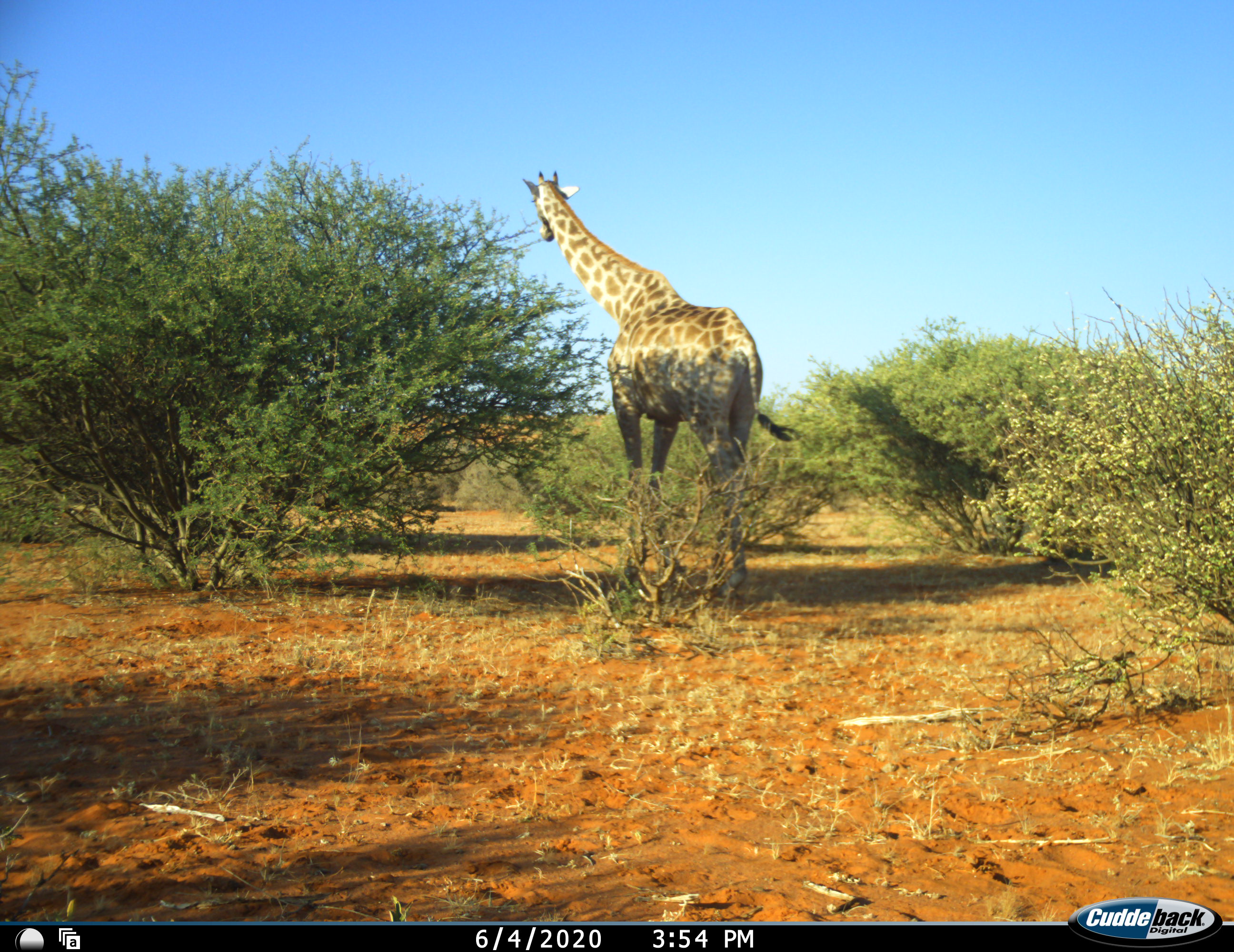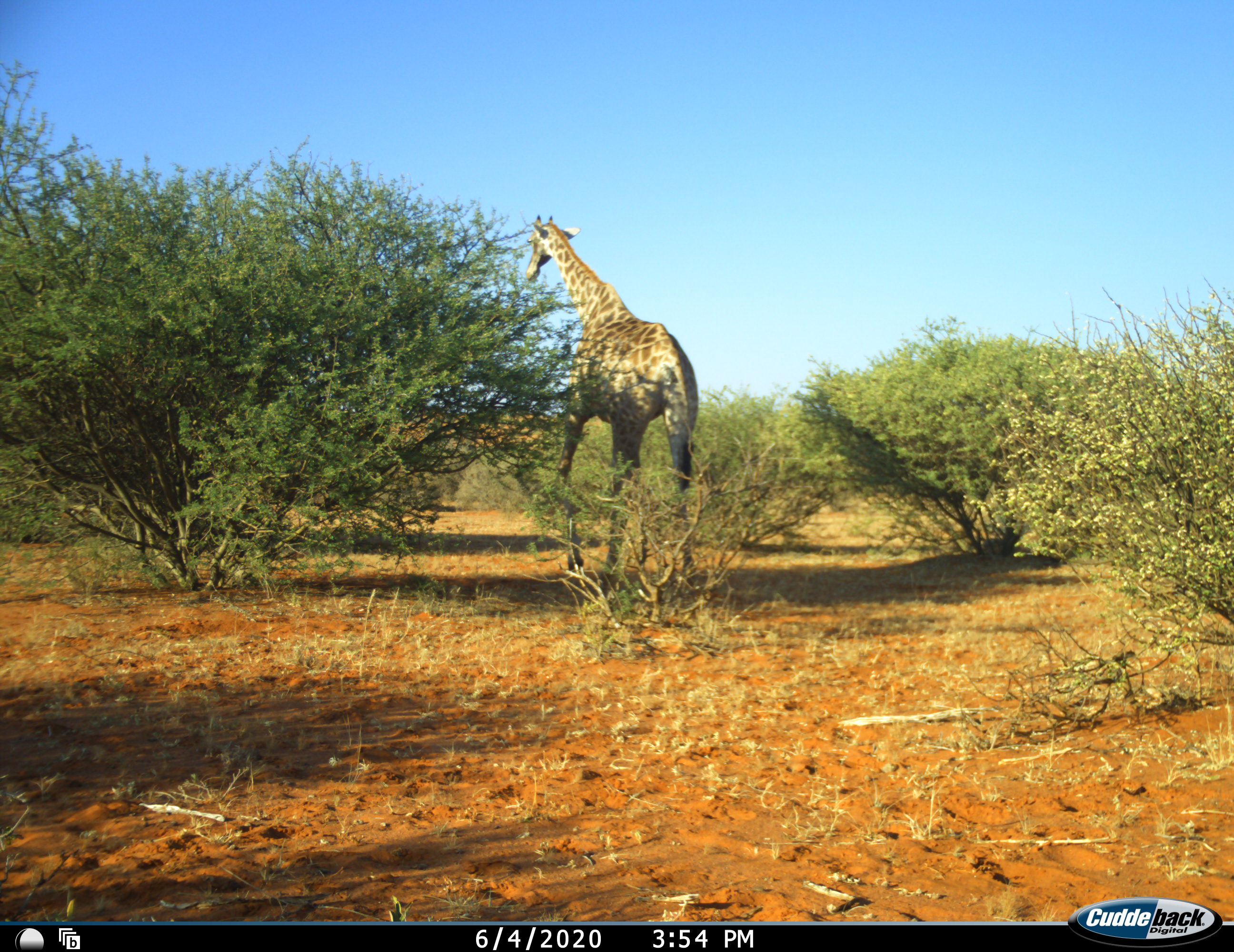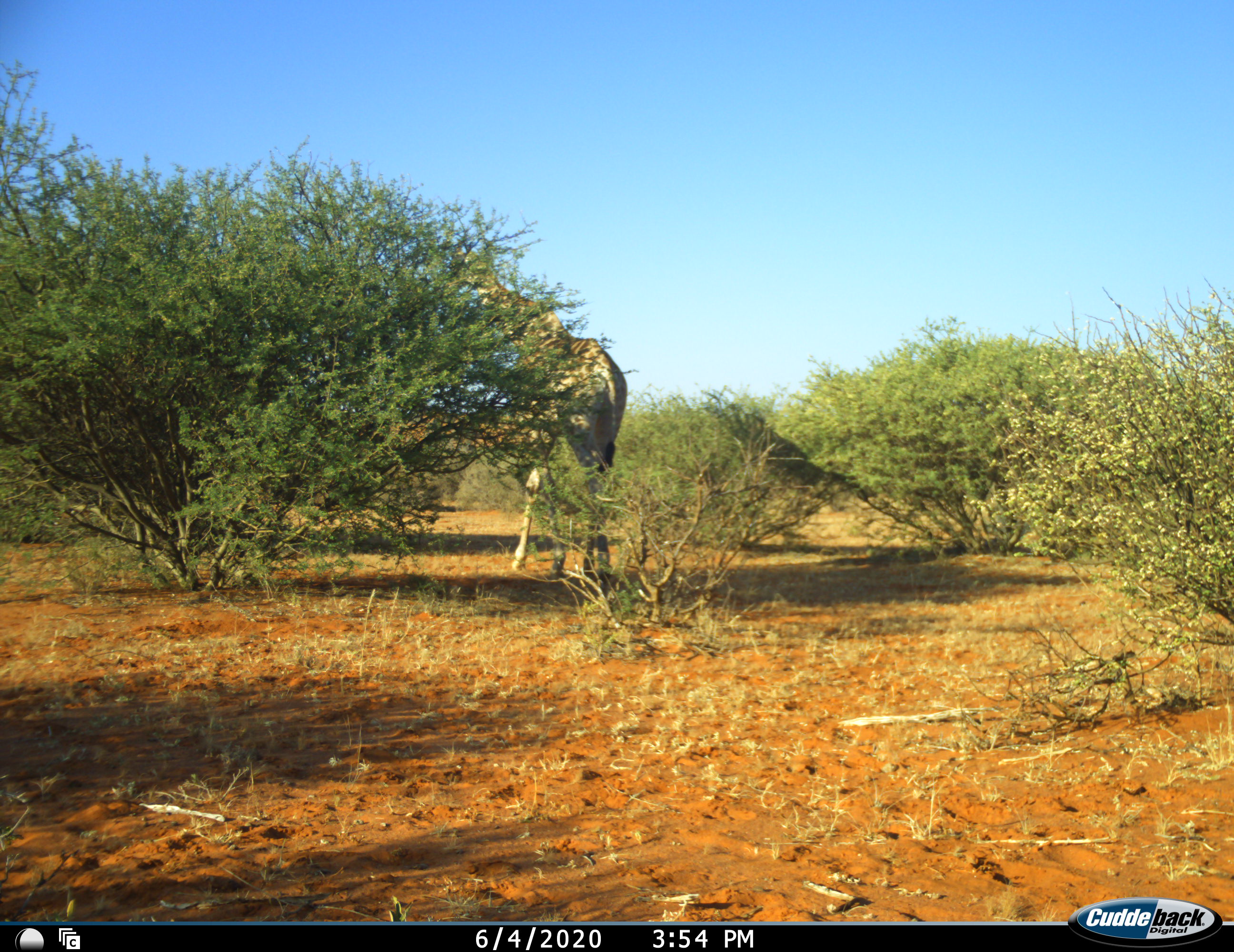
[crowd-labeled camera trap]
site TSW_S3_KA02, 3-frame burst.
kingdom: Animalia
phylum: Chordata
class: Mammalia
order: Artiodactyla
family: Giraffidae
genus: Giraffa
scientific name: Giraffa camelopardalis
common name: giraffe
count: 1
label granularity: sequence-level